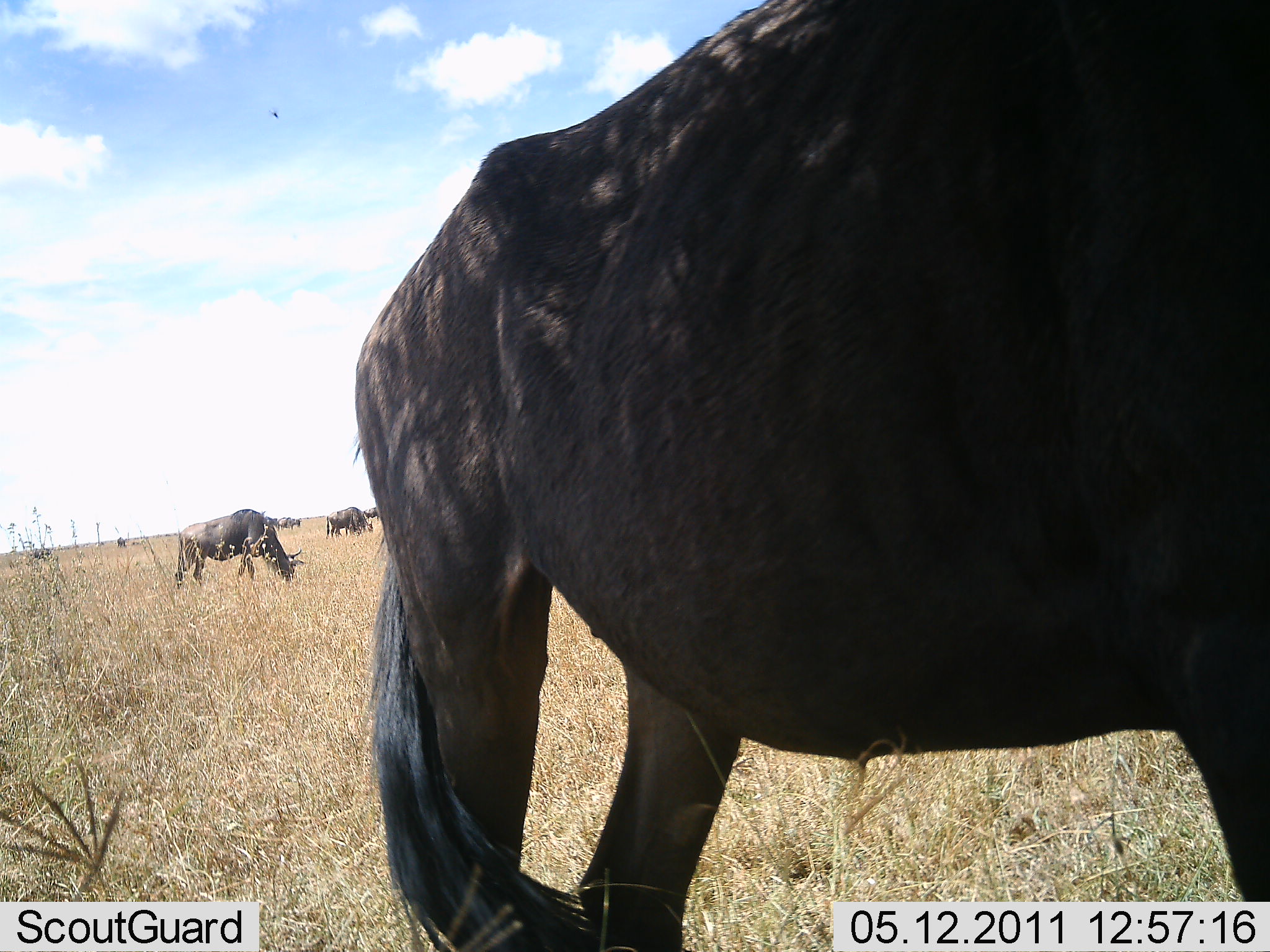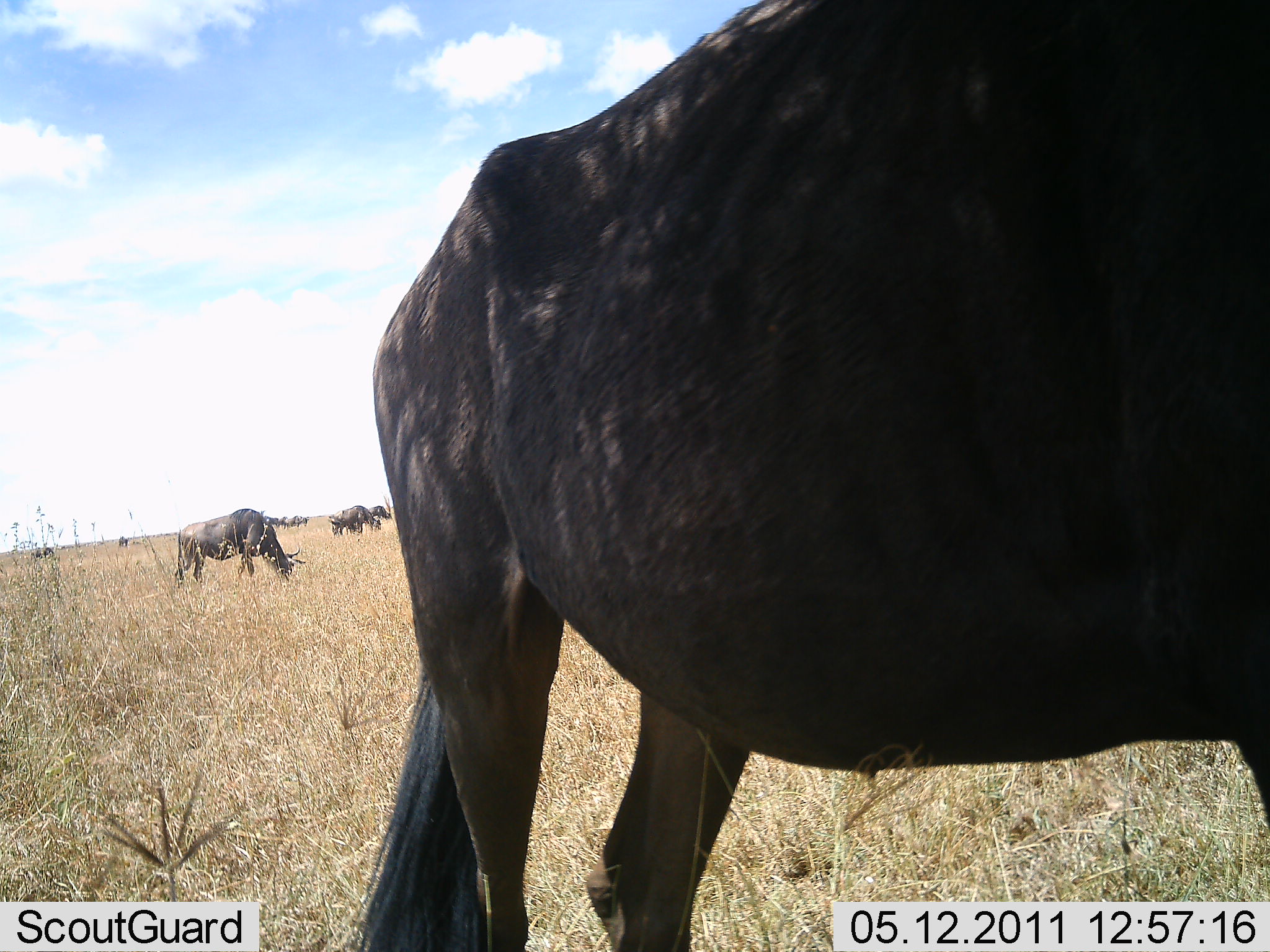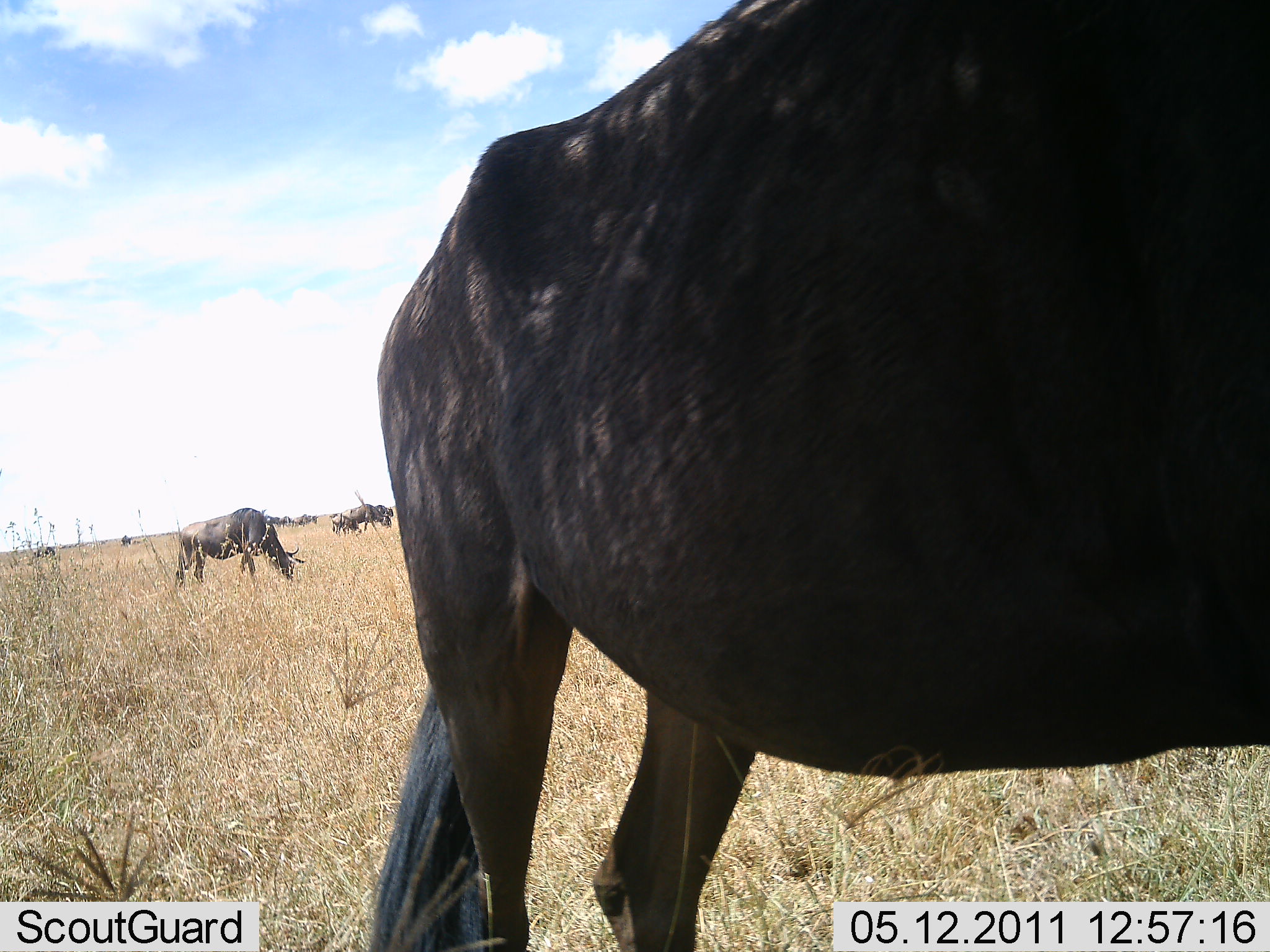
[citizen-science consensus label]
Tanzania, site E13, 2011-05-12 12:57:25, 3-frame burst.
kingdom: Animalia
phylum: Chordata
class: Mammalia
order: Artiodactyla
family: Bovidae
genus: Connochaetes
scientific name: Connochaetes taurinus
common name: blue wildebeest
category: wildebeest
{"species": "wildebeest (blue wildebeest) (Connochaetes taurinus)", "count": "9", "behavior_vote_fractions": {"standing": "53%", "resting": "0%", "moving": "20%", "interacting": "0%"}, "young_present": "7%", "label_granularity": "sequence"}